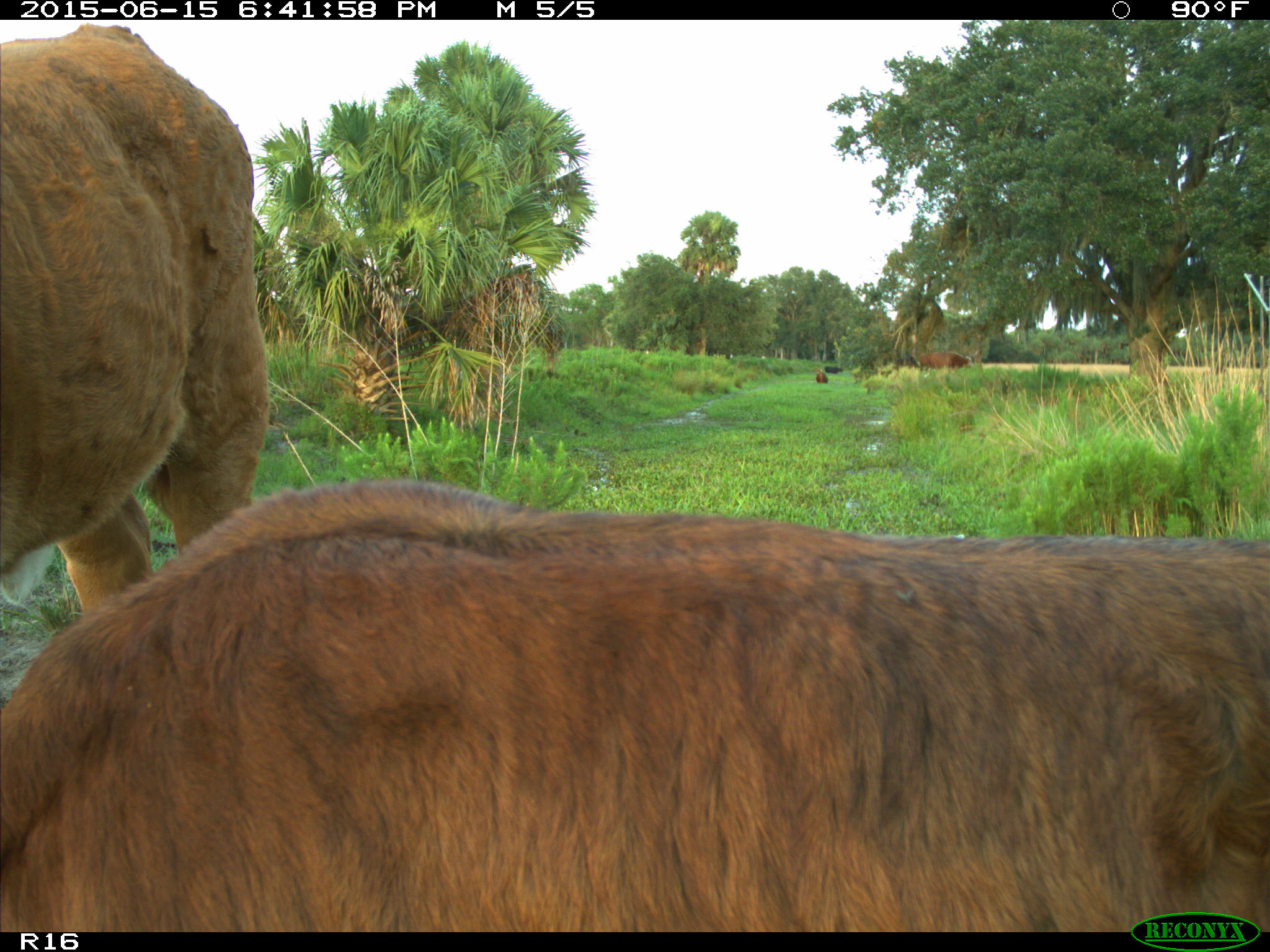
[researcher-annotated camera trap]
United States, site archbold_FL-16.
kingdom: Animalia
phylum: Chordata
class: Mammalia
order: Artiodactyla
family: Bovidae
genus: Bos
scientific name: Bos taurus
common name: domestic cow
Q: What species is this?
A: Bos taurus (domestic cow).